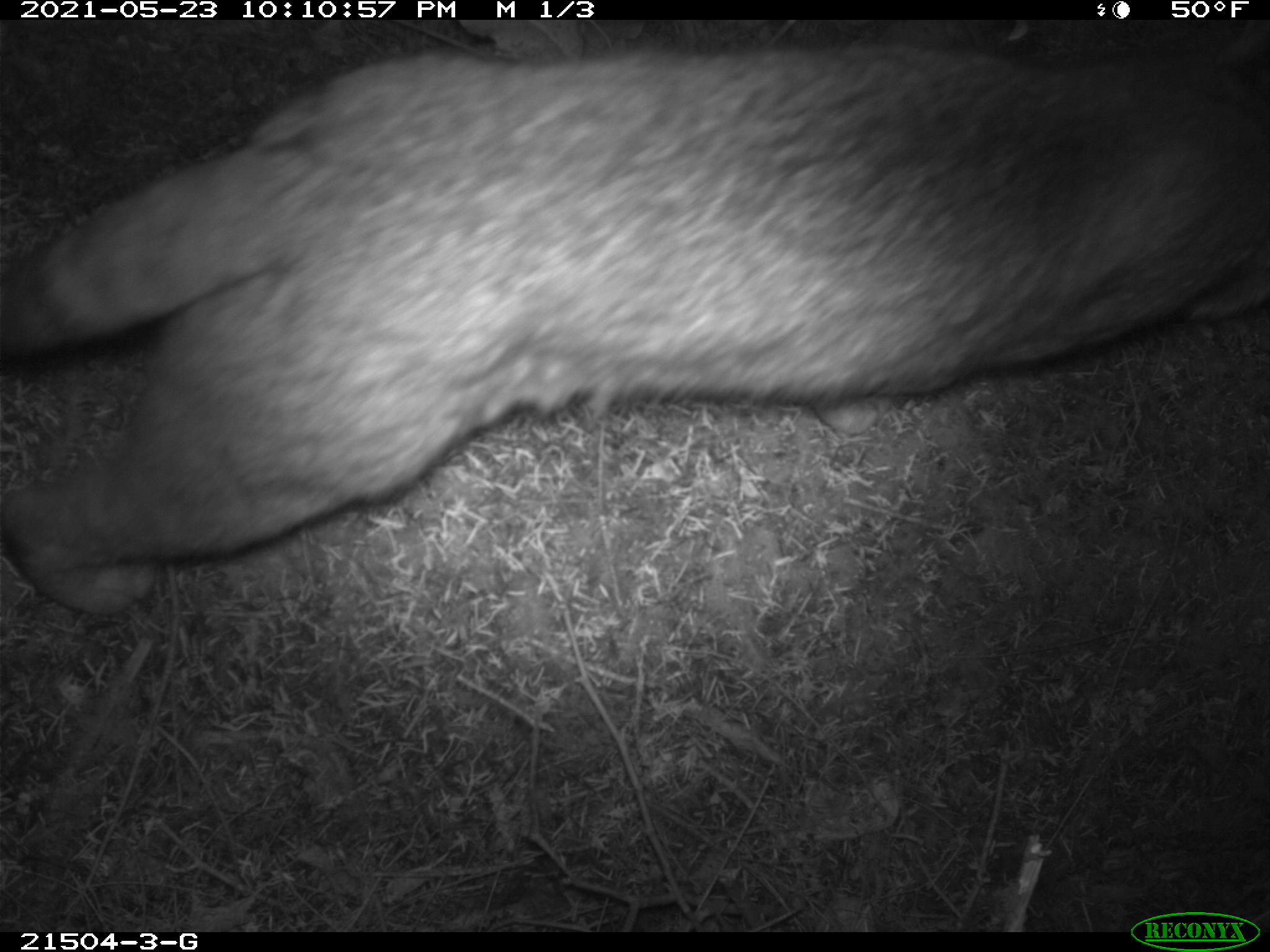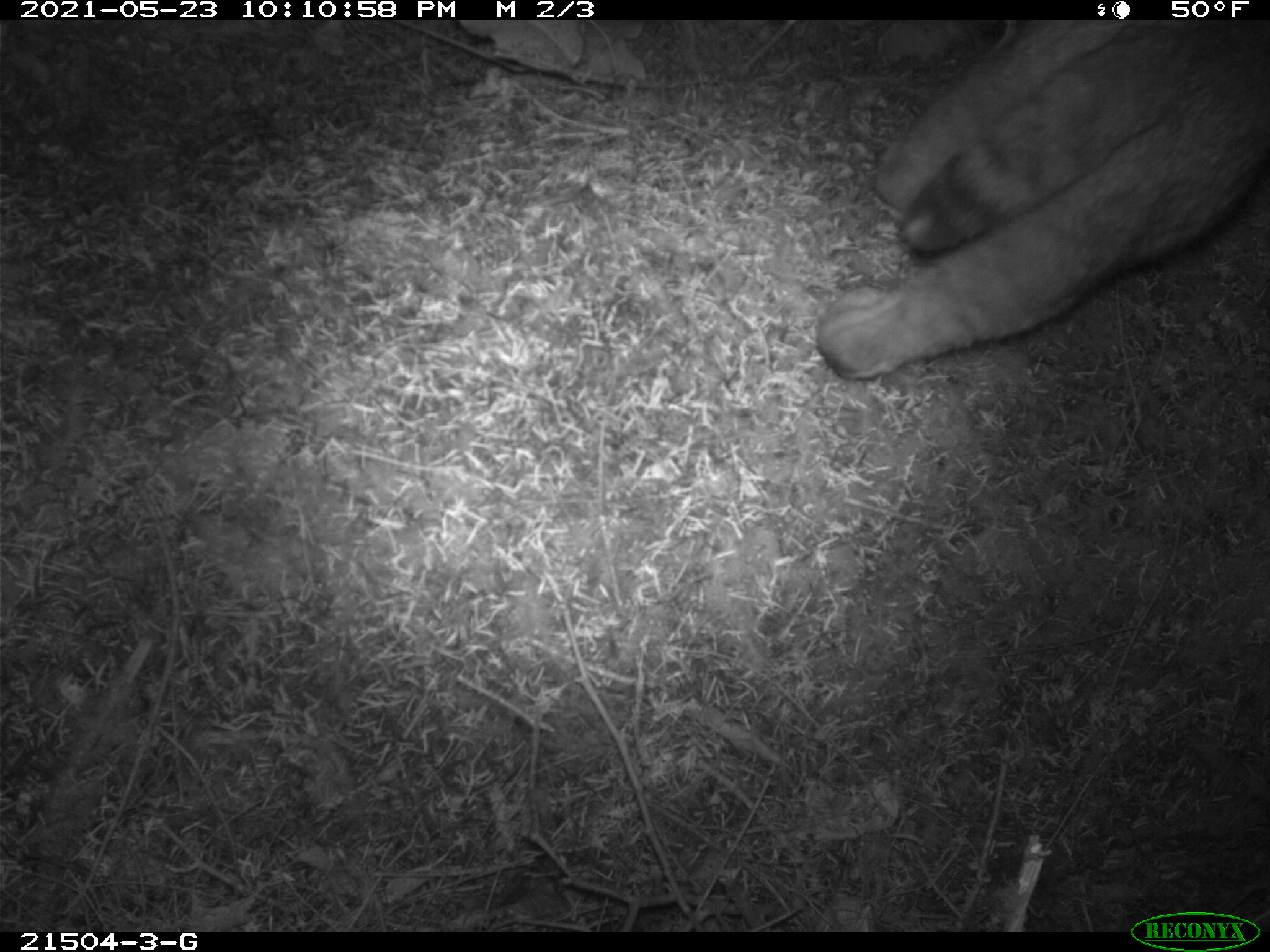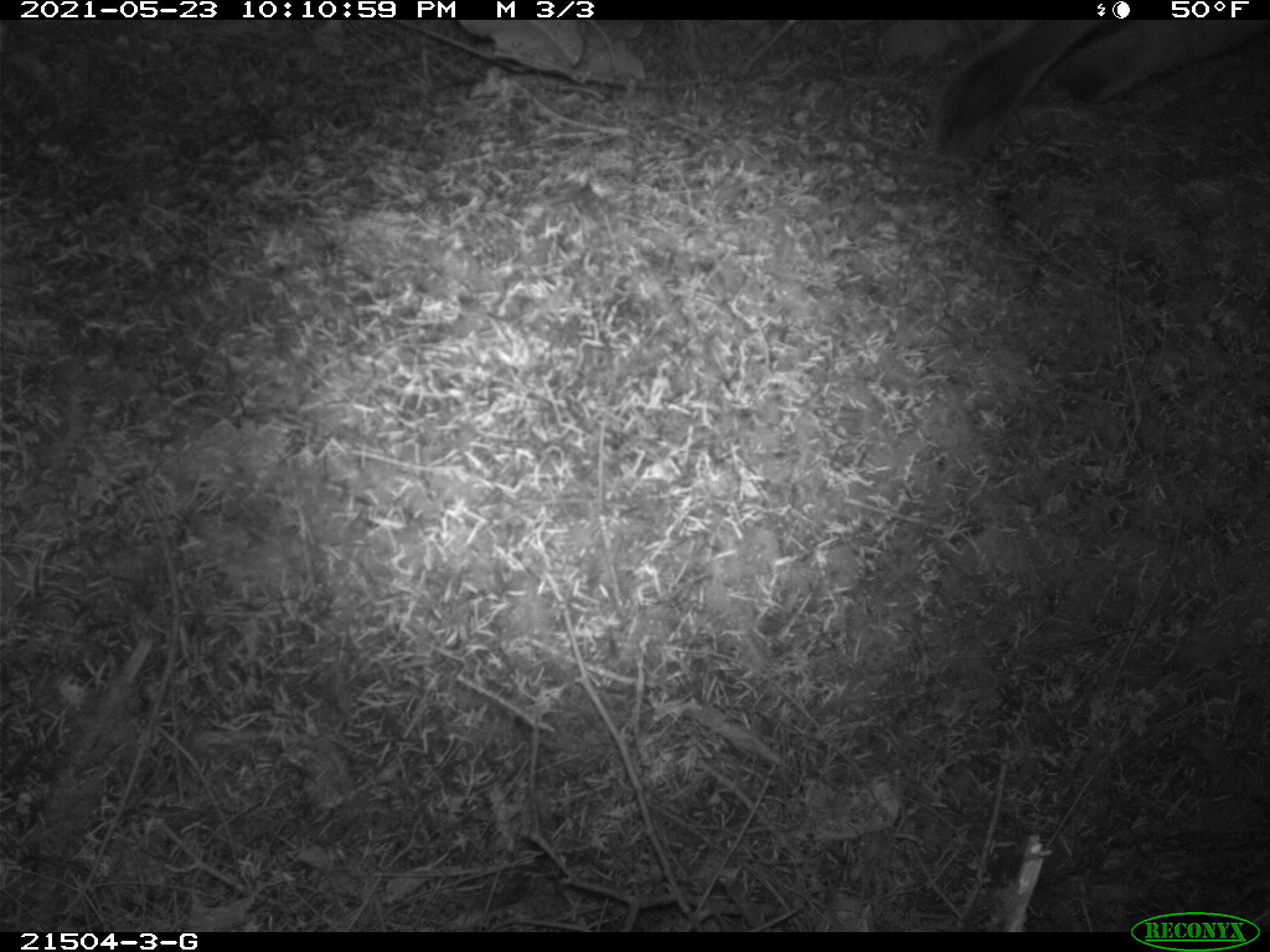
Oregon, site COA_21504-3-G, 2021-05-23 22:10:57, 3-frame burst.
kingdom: Animalia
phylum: Chordata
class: Mammalia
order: Carnivora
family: Felidae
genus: Lynx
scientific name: Lynx rufus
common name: bobcat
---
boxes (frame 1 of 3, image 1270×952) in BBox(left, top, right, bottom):
bobcat: BBox(14, 28, 1264, 622)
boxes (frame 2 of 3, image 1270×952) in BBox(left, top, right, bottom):
bobcat: BBox(809, 30, 1259, 401)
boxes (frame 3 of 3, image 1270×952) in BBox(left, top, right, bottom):
bobcat: BBox(872, 28, 1249, 164)